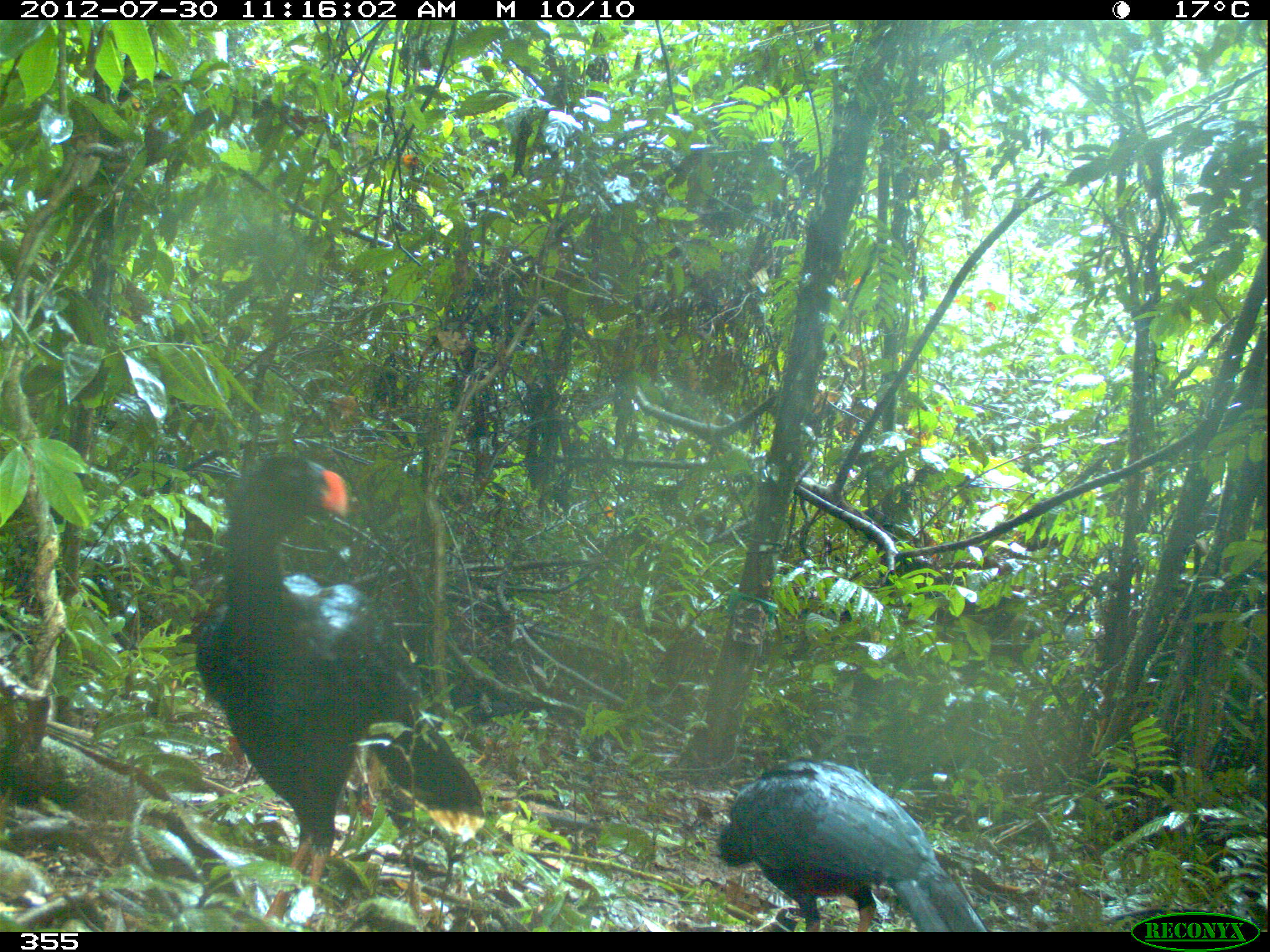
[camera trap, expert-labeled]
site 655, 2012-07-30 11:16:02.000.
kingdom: Animalia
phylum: Chordata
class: Aves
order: Galliformes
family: Cracidae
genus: Mitu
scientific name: Mitu tuberosum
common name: razor-billed curassow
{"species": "Mitu tuberosum (razor-billed curassow)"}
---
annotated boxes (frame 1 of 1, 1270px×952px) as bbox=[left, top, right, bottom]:
mitu tuberosum: bbox=[194, 450, 484, 932]; bbox=[712, 760, 986, 932]